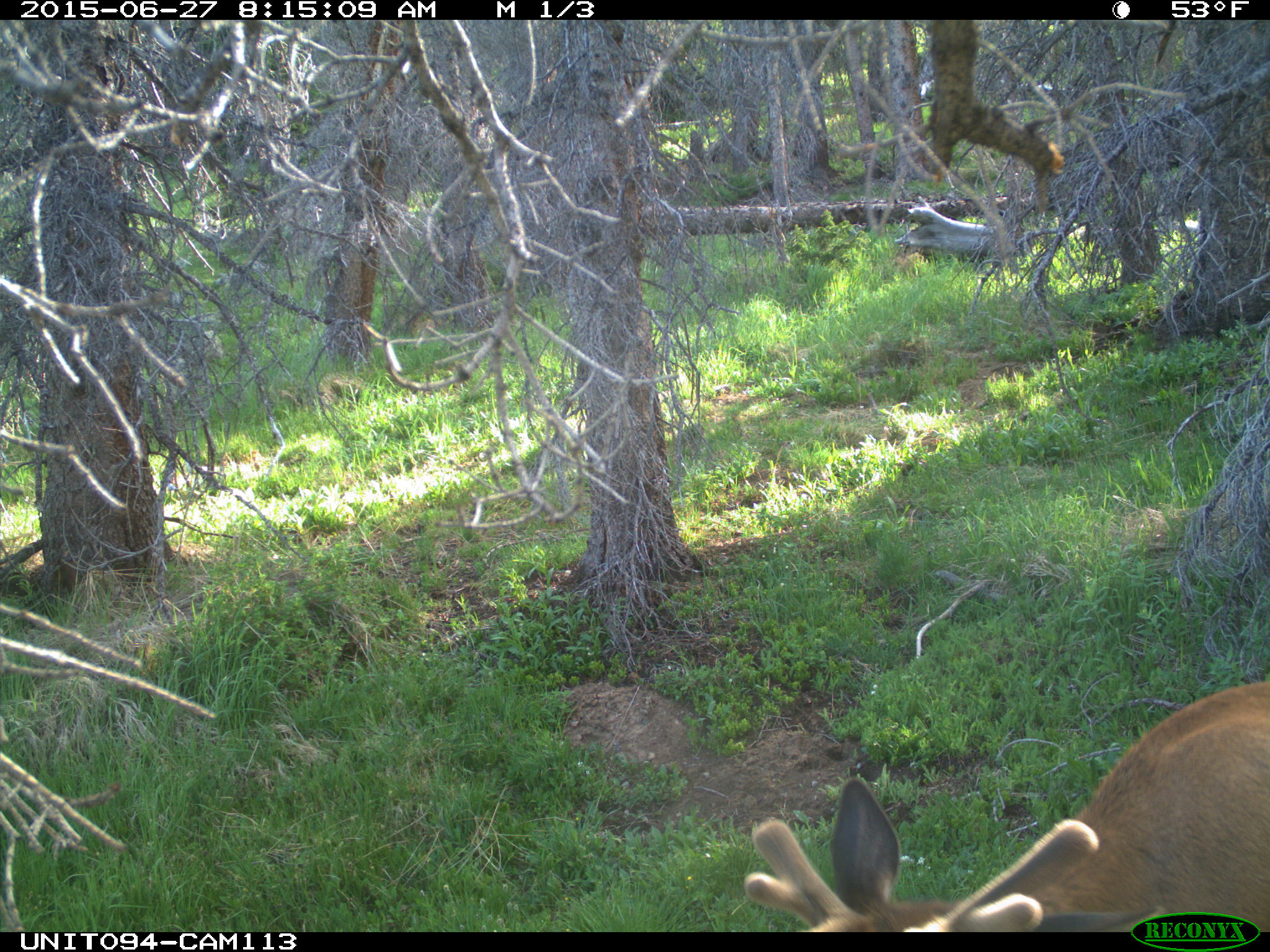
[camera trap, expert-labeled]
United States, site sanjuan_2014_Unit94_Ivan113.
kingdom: Animalia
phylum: Chordata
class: Mammalia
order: Artiodactyla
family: Cervidae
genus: Cervus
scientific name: Cervus elaphus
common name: red deer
Cervus elaphus (red deer).